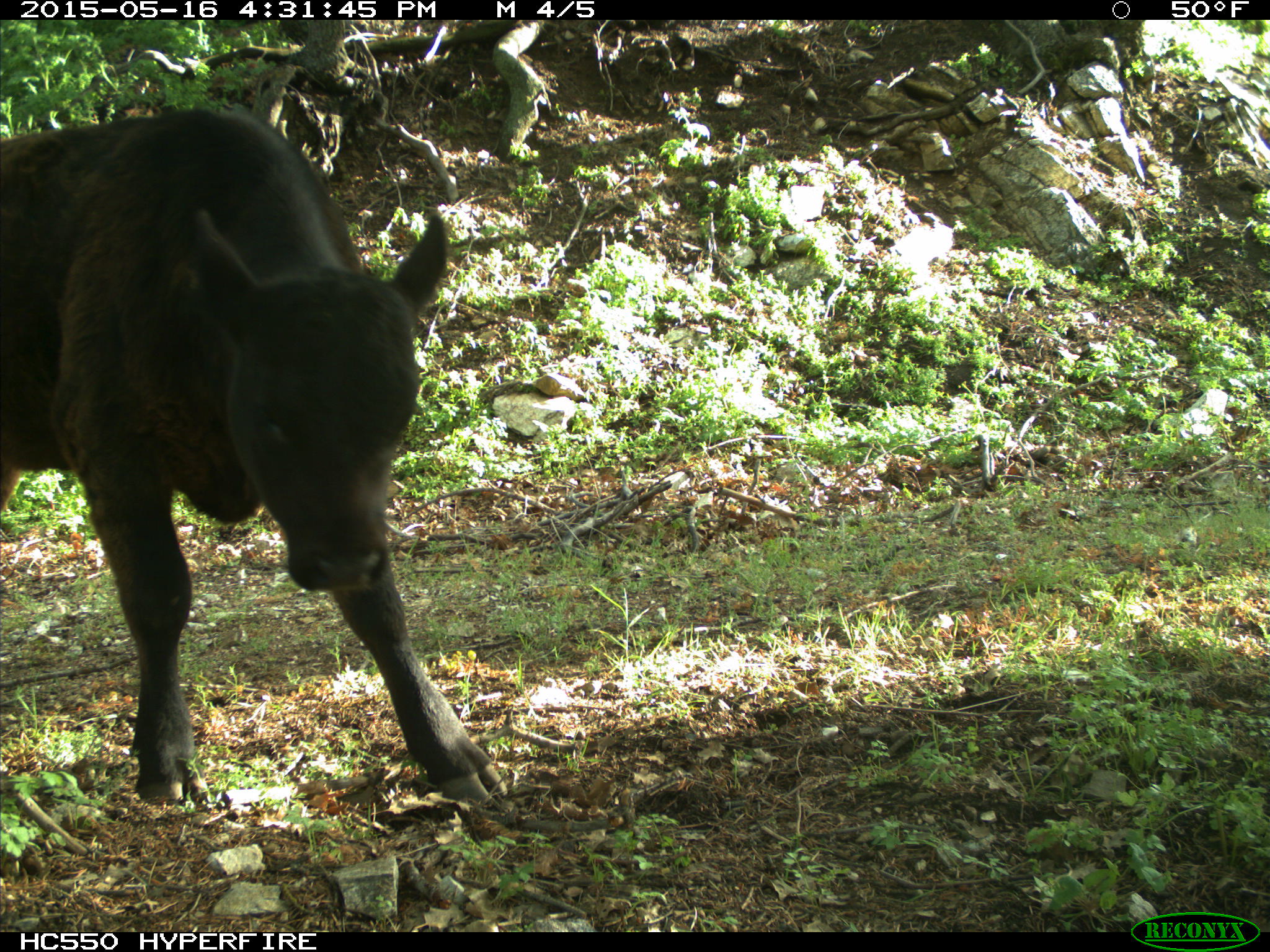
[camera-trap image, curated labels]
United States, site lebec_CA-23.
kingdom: Animalia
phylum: Chordata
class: Mammalia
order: Artiodactyla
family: Bovidae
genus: Bos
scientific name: Bos taurus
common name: domestic cow